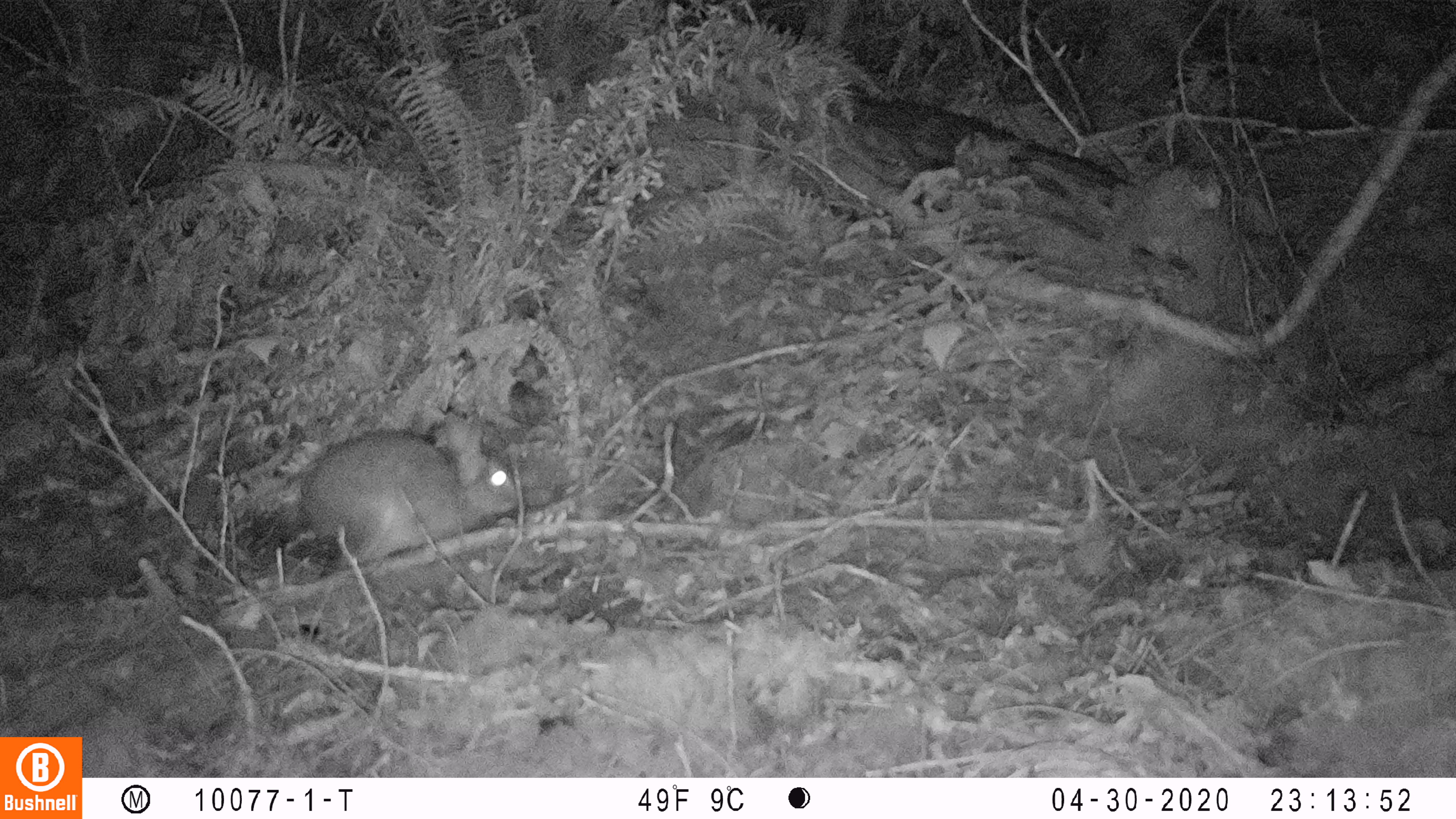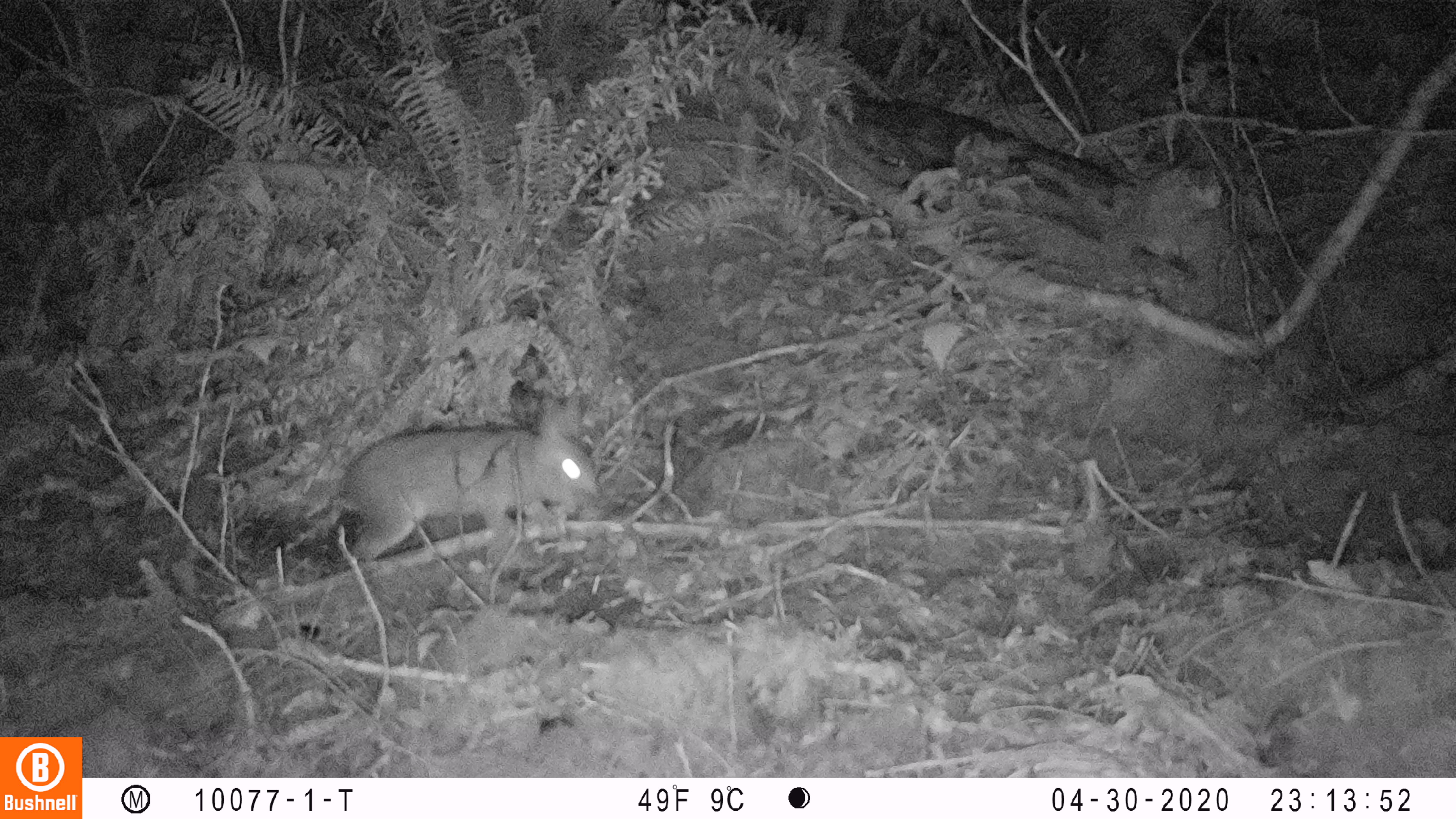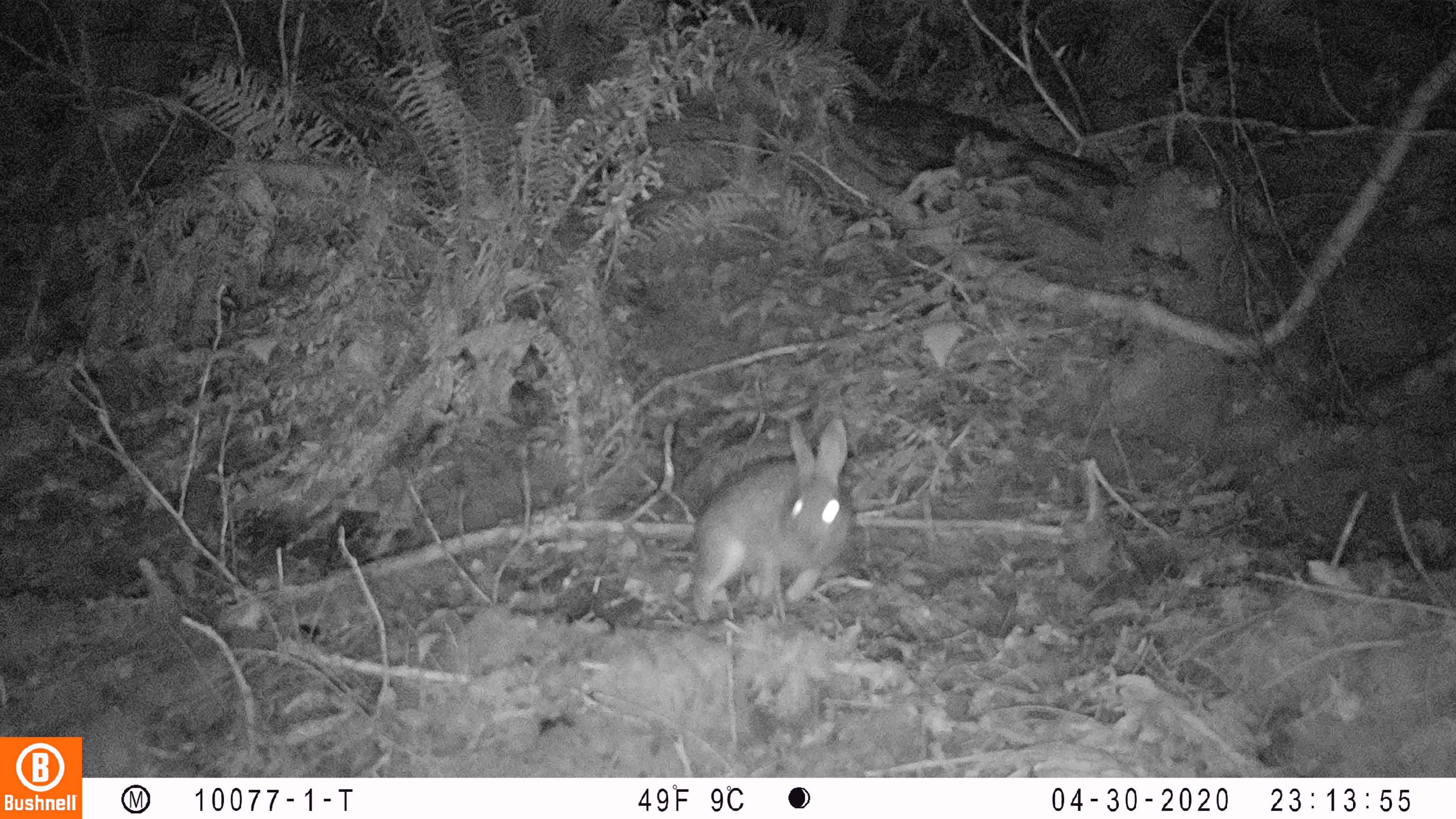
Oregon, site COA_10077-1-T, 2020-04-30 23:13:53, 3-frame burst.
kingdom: Animalia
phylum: Chordata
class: Mammalia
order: Lagomorpha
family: Leporidae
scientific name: Leporidae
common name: hares and rabbits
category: leporidae family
Leporidae family (hares and rabbits) (Leporidae).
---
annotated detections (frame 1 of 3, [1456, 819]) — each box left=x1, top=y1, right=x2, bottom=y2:
leporidae family: left=297, top=406, right=523, bottom=586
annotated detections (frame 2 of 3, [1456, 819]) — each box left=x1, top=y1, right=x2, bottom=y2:
leporidae family: left=337, top=388, right=604, bottom=583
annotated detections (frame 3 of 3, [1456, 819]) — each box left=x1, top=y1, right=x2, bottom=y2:
leporidae family: left=683, top=411, right=856, bottom=631